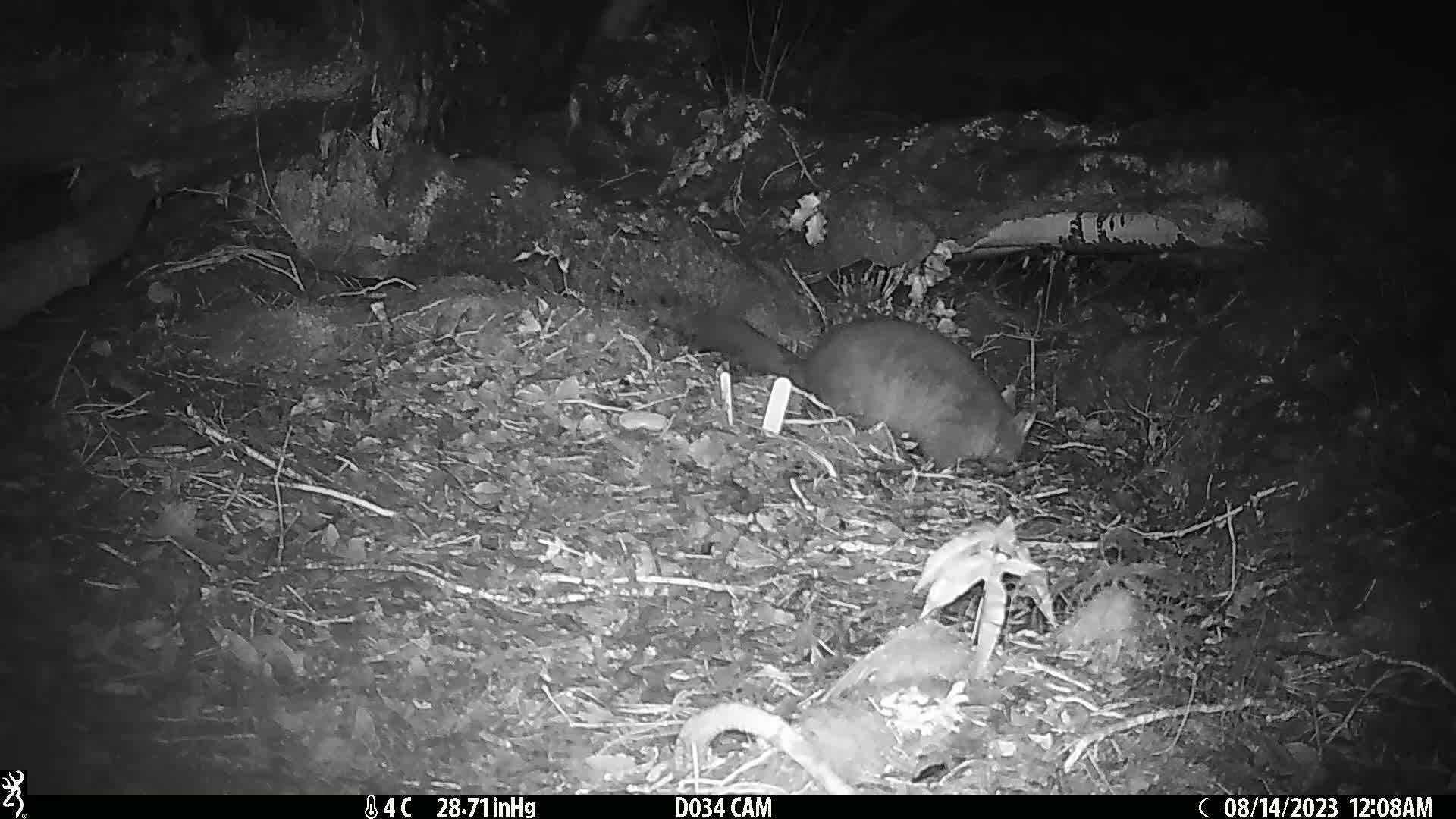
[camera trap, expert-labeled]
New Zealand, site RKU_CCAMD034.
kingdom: Animalia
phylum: Chordata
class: Mammalia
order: Diprotodontia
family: Phalangeridae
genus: Trichosurus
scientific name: Trichosurus vulpecula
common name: common brushtail possum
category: possum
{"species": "possum (common brushtail possum) (Trichosurus vulpecula)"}